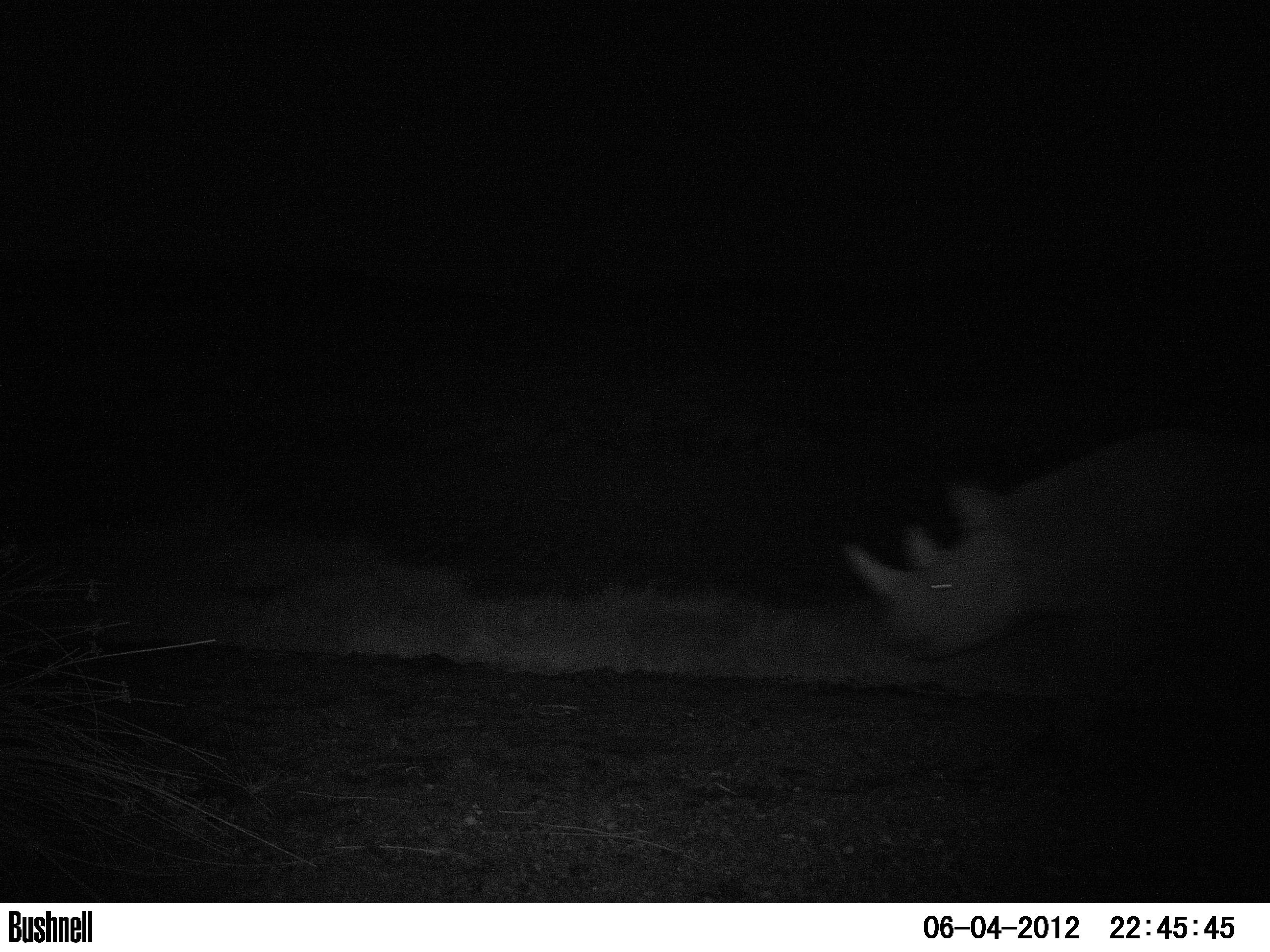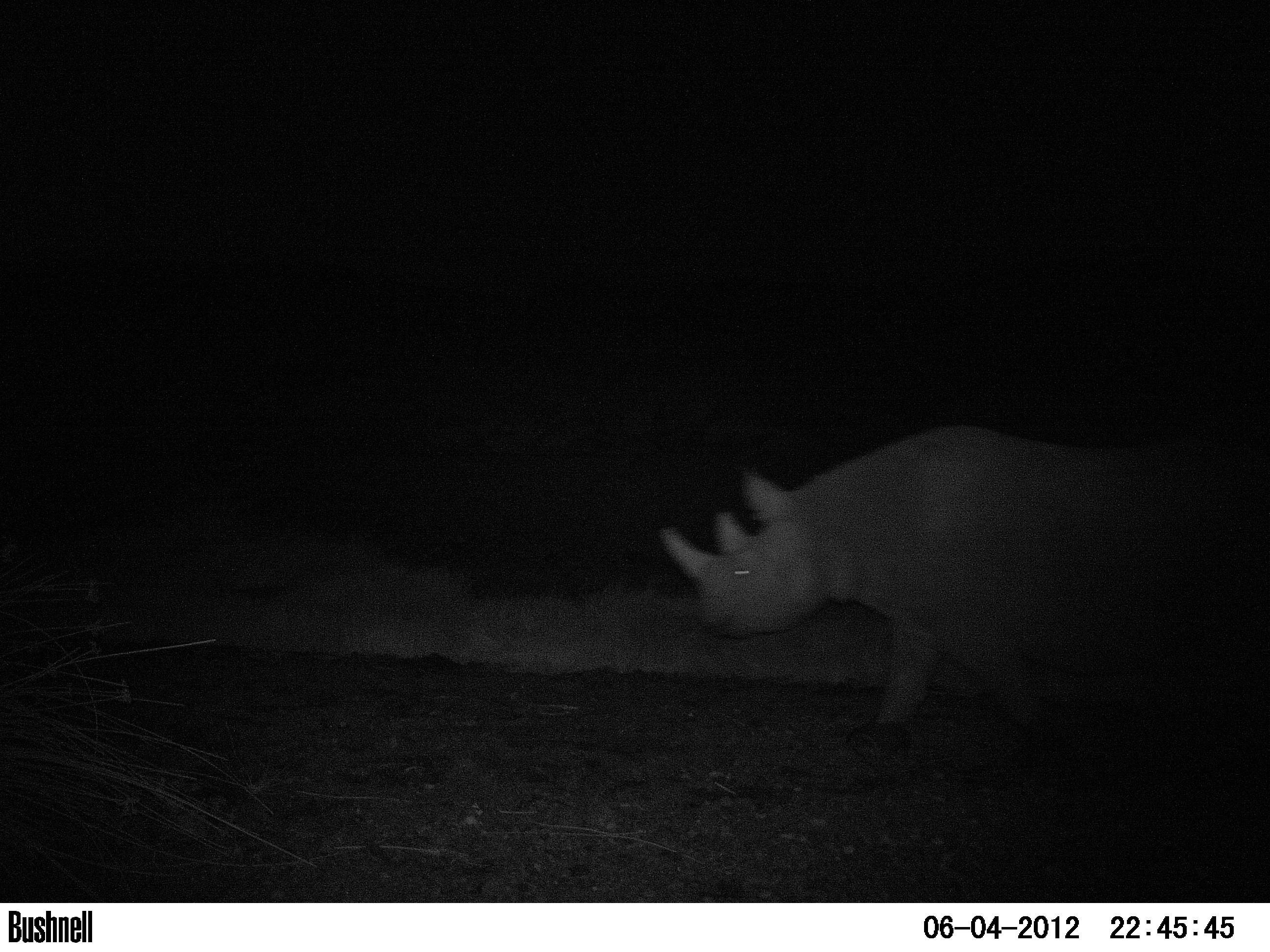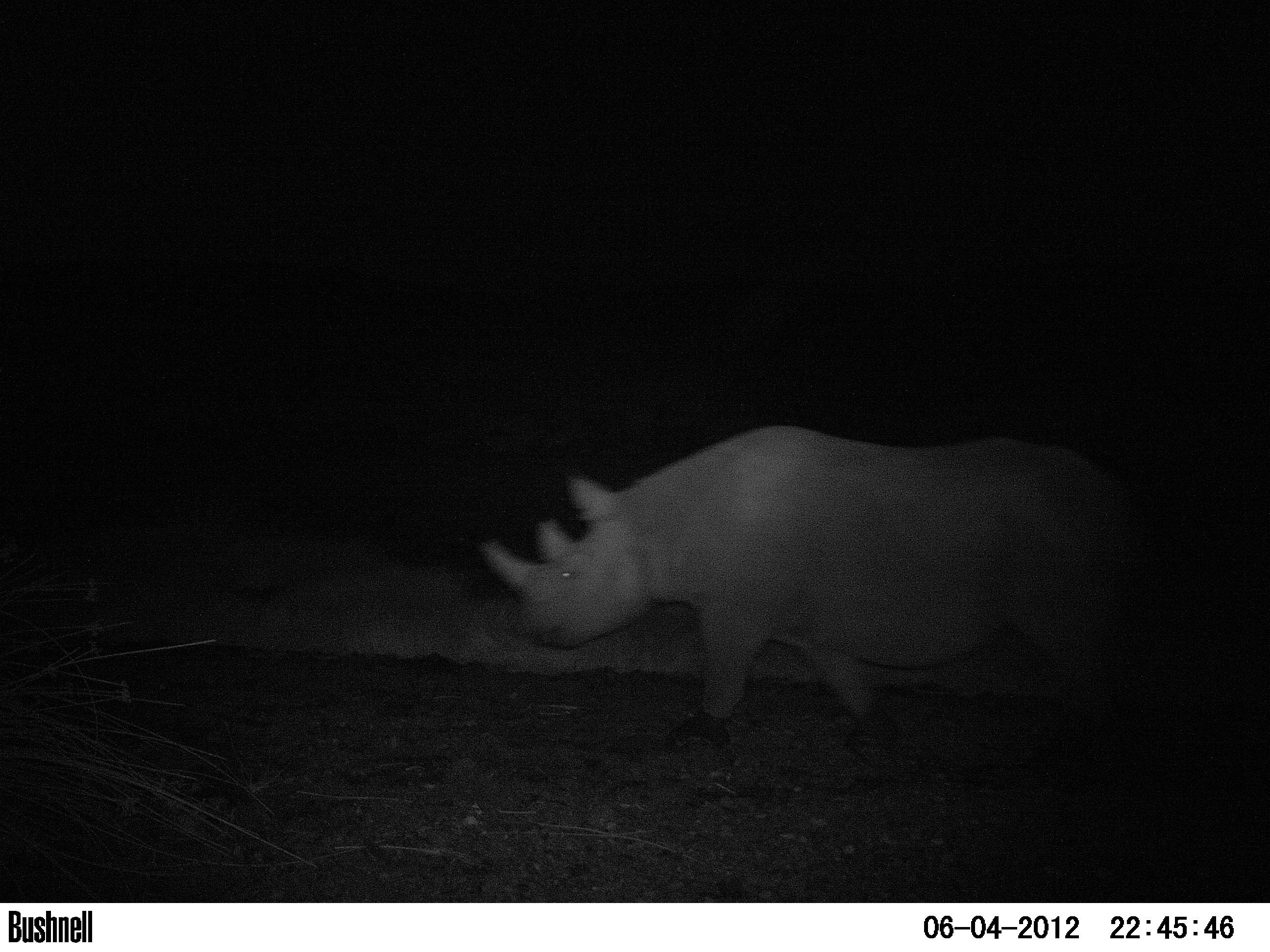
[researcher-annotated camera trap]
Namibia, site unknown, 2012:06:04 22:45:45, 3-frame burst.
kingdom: Animalia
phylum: Chordata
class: Mammalia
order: Perissodactyla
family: Rhinocerotidae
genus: Diceros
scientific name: Diceros bicornis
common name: black rhinoceros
Diceros bicornis (black rhinoceros).